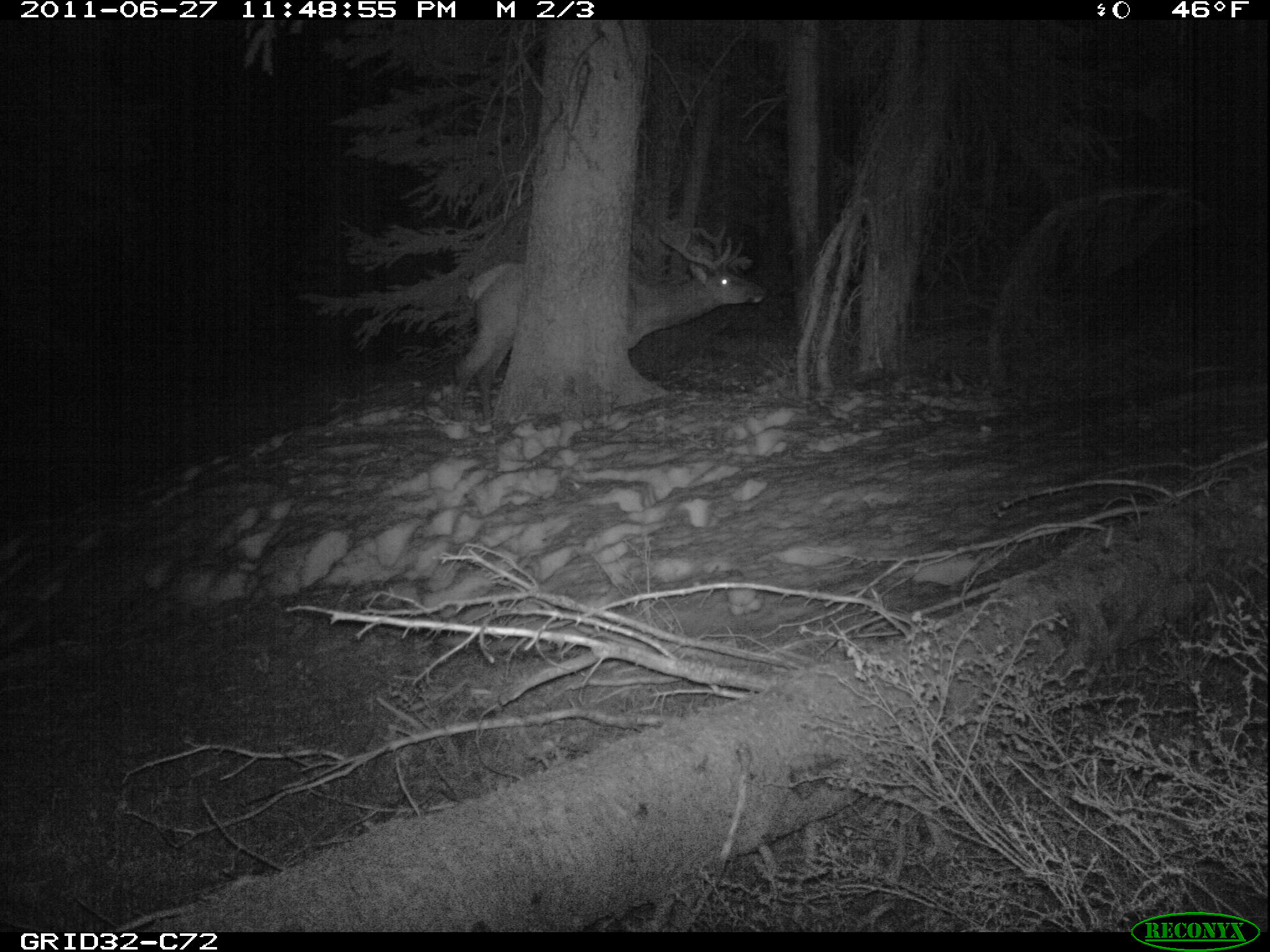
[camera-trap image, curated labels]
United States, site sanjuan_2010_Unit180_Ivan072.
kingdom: Animalia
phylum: Chordata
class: Mammalia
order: Artiodactyla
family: Cervidae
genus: Cervus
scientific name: Cervus elaphus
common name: red deer